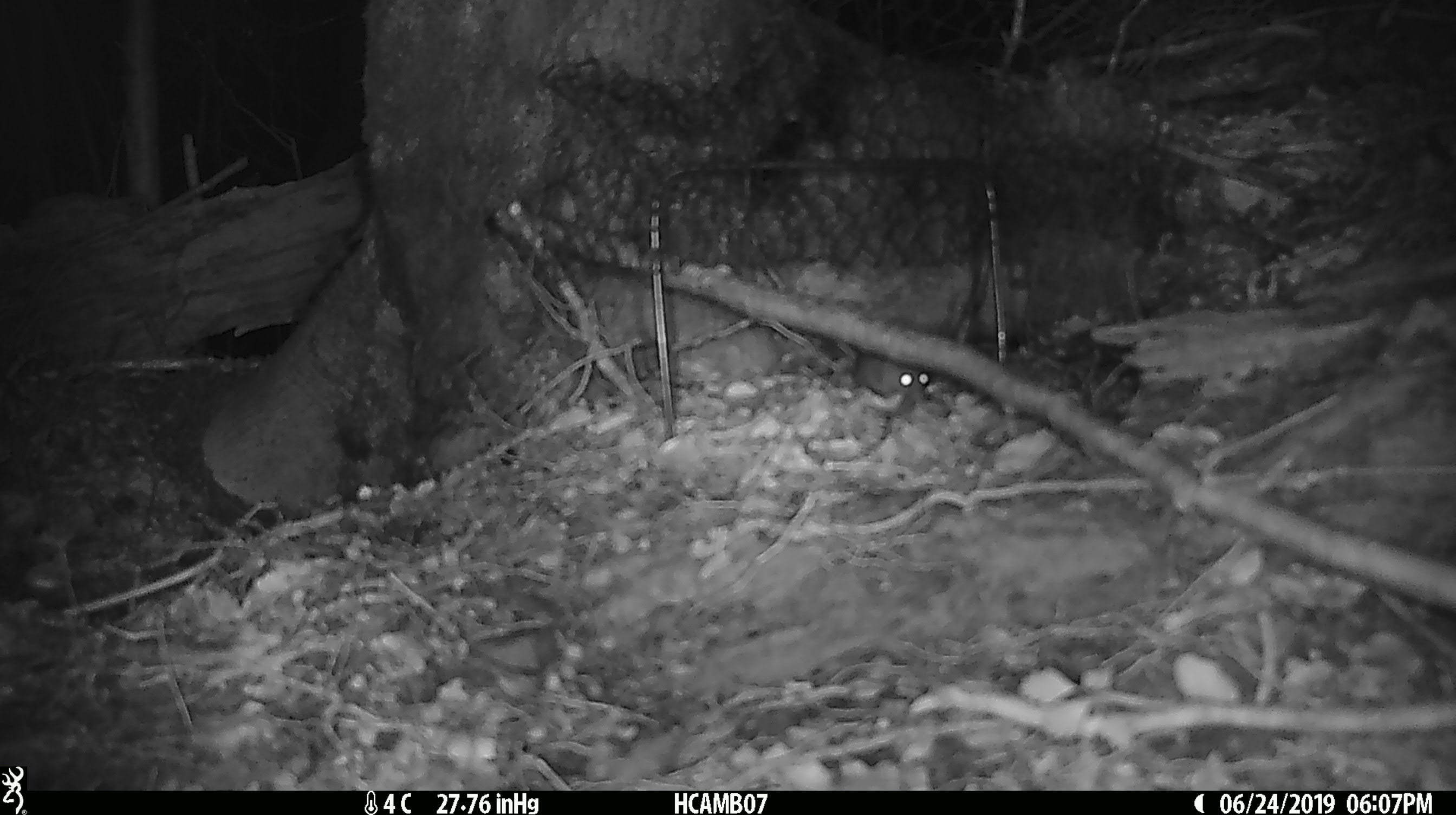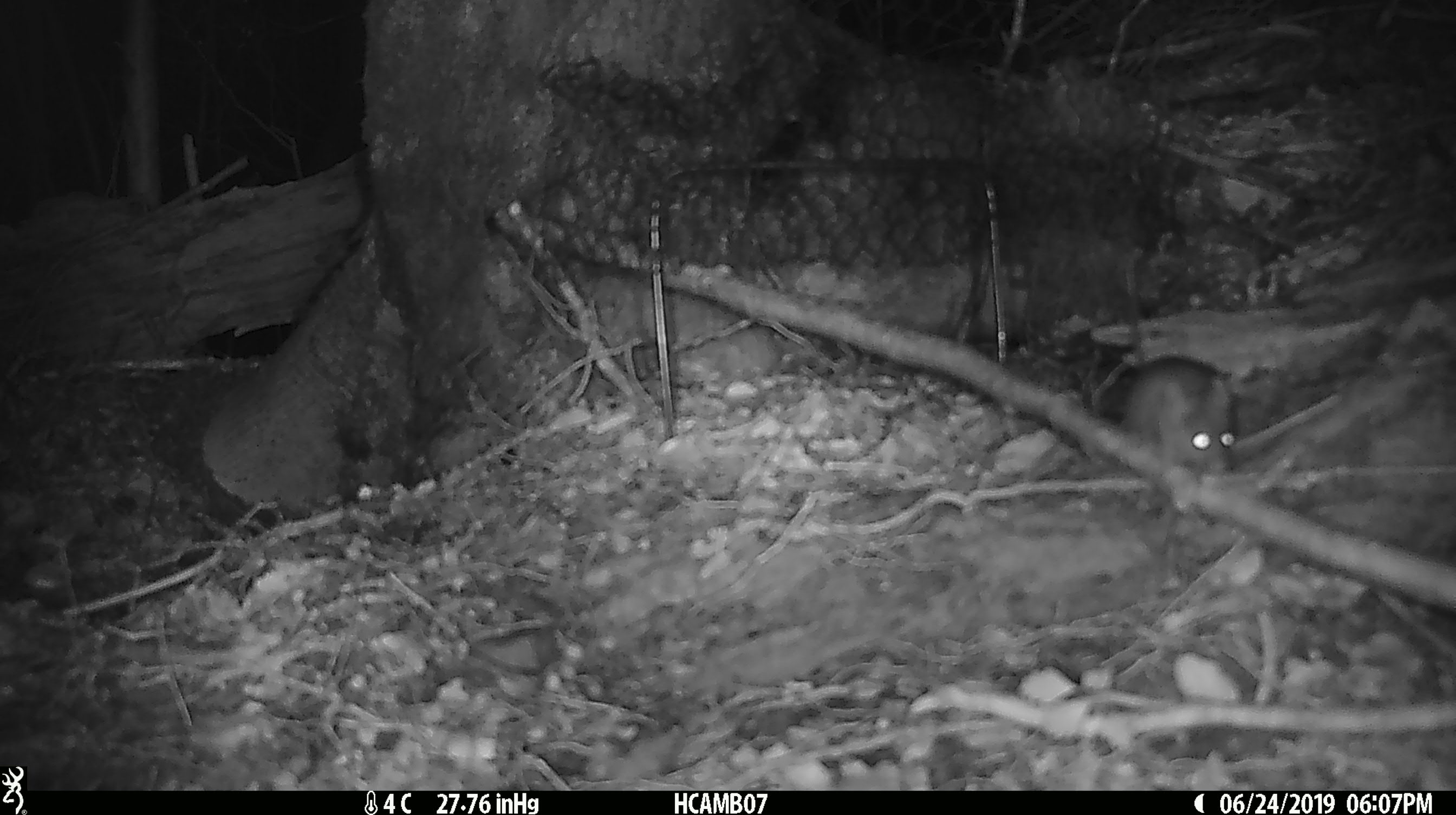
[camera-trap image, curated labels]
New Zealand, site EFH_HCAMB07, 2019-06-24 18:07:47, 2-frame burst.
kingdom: Animalia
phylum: Chordata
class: Mammalia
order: Rodentia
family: Muridae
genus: Mus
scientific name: Mus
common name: mouse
Mouse (Mus).